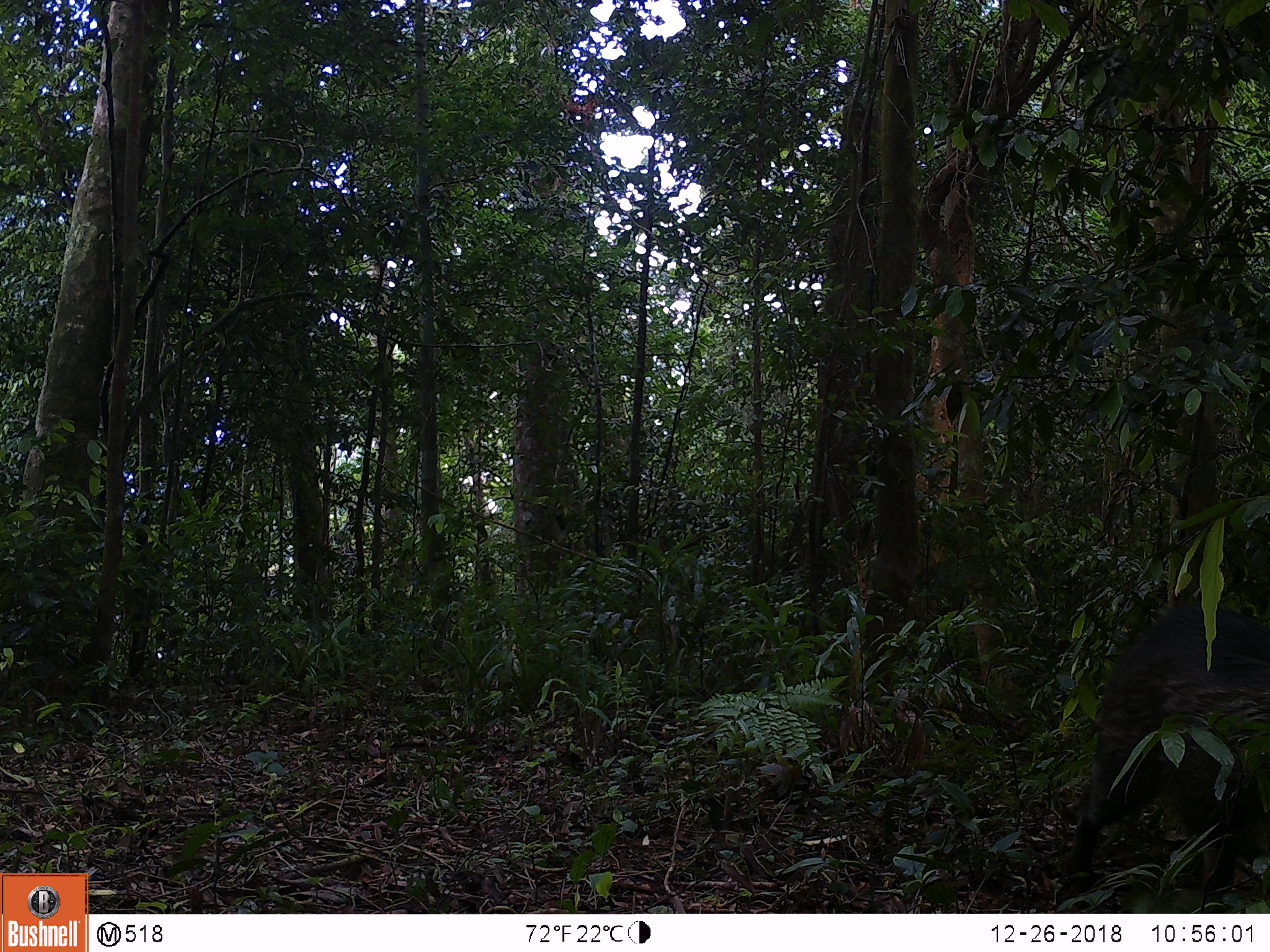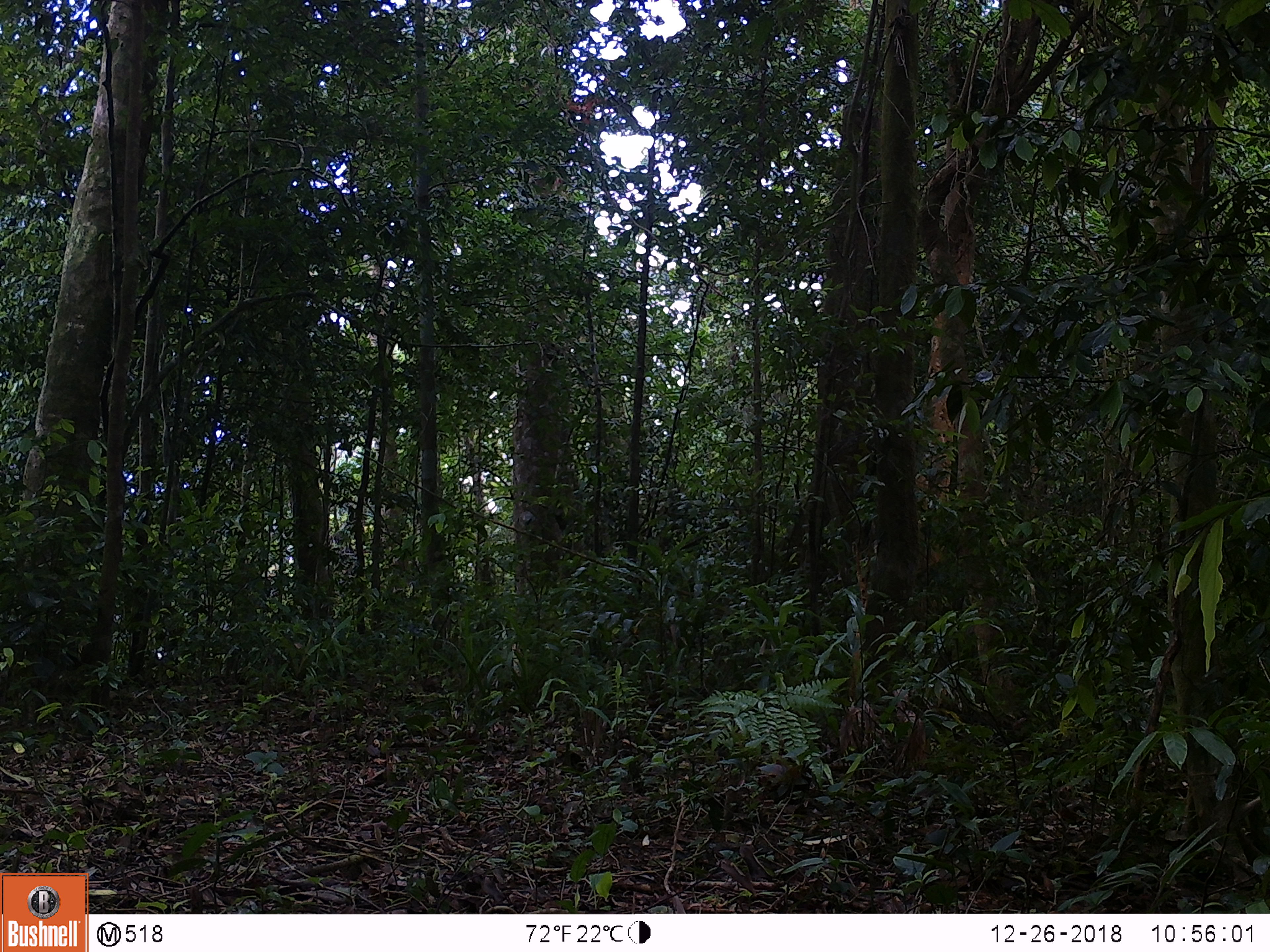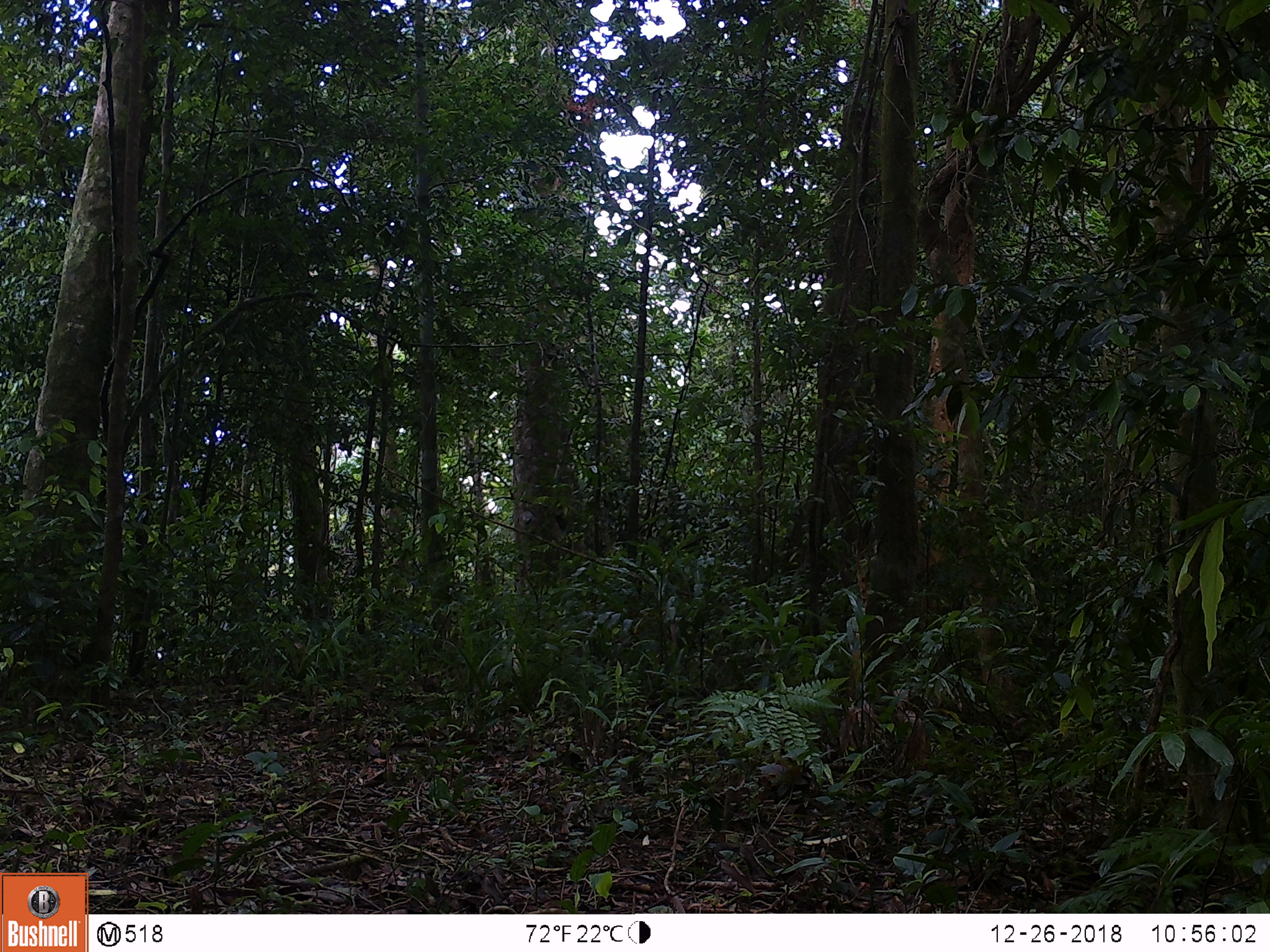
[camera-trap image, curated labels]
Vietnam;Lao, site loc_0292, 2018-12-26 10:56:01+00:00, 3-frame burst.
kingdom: Animalia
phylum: Chordata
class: Mammalia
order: Artiodactyla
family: Suidae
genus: Sus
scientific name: Sus scrofa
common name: eurasian wild pig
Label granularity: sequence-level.